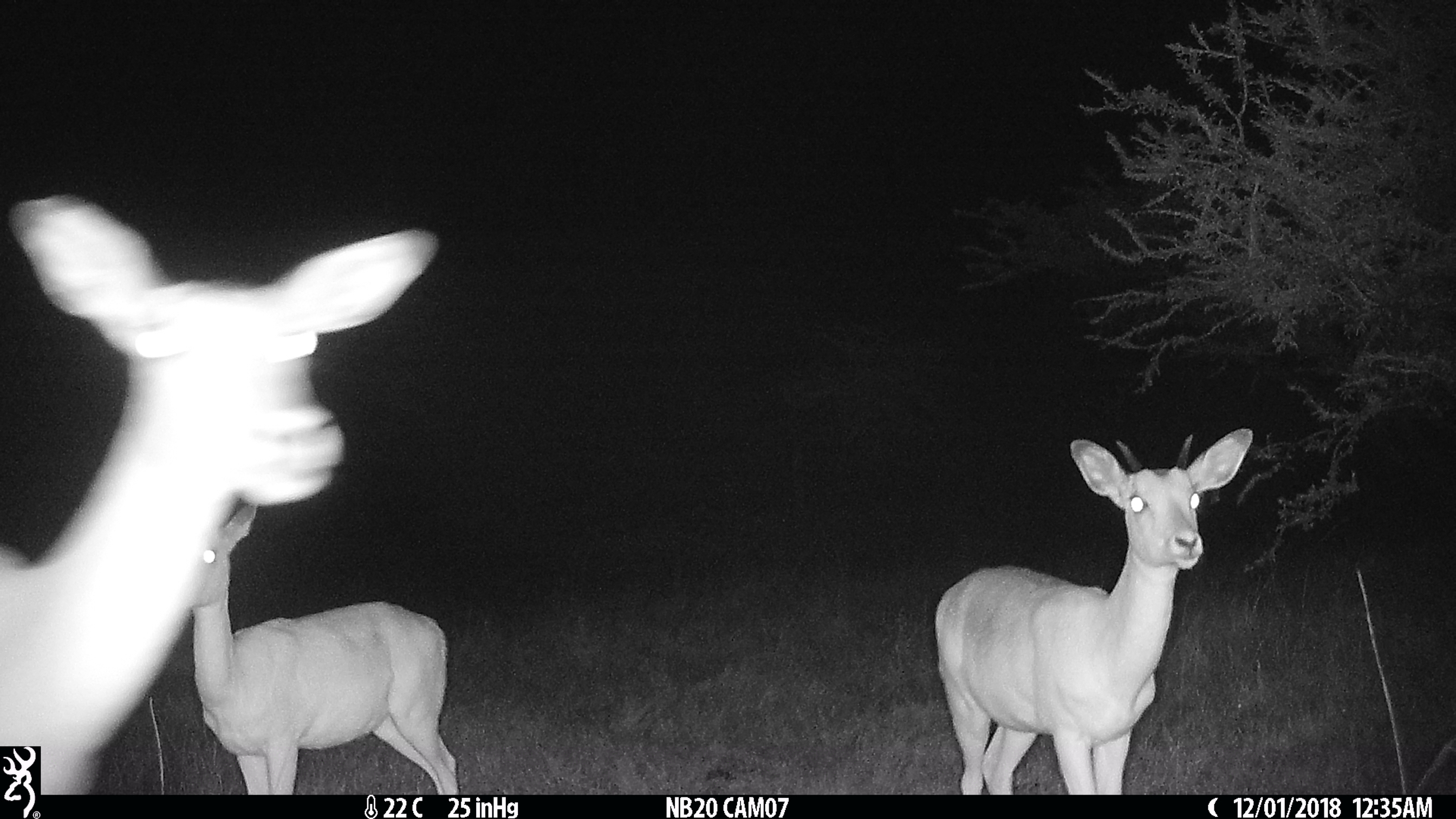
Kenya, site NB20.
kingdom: Animalia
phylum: Chordata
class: Mammalia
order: Artiodactyla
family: Bovidae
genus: Aepyceros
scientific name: Aepyceros melampus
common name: impala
Impala (Aepyceros melampus).